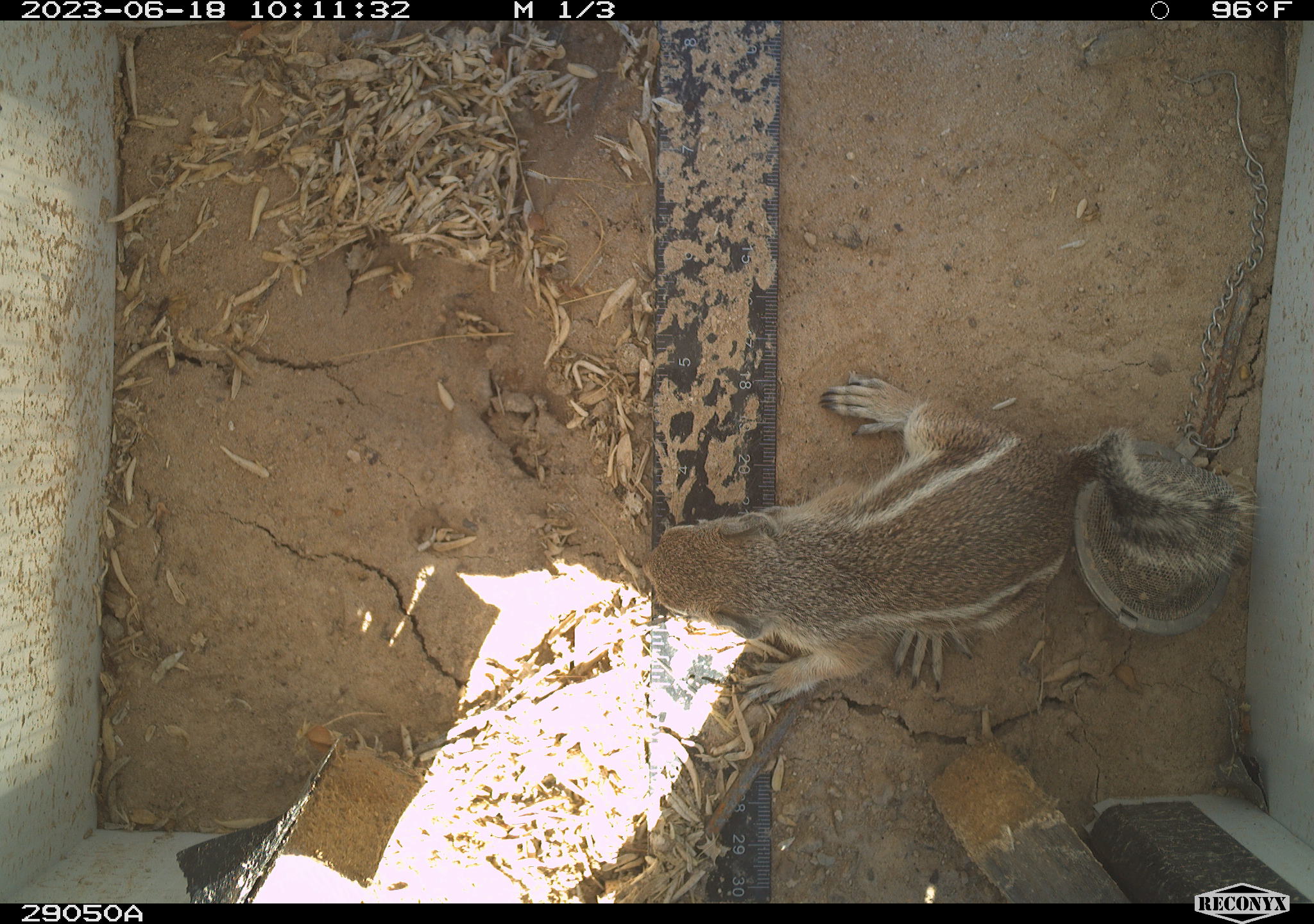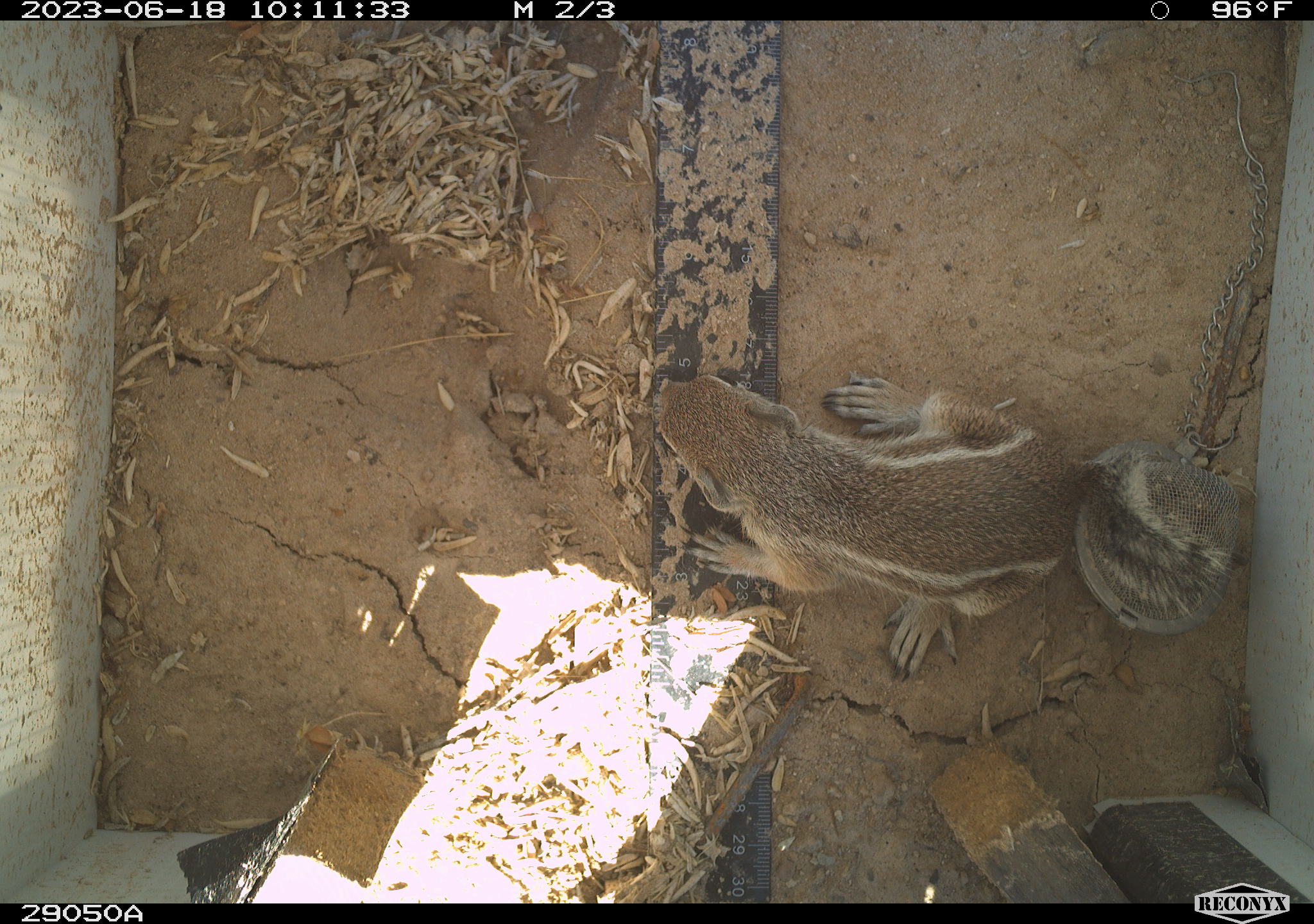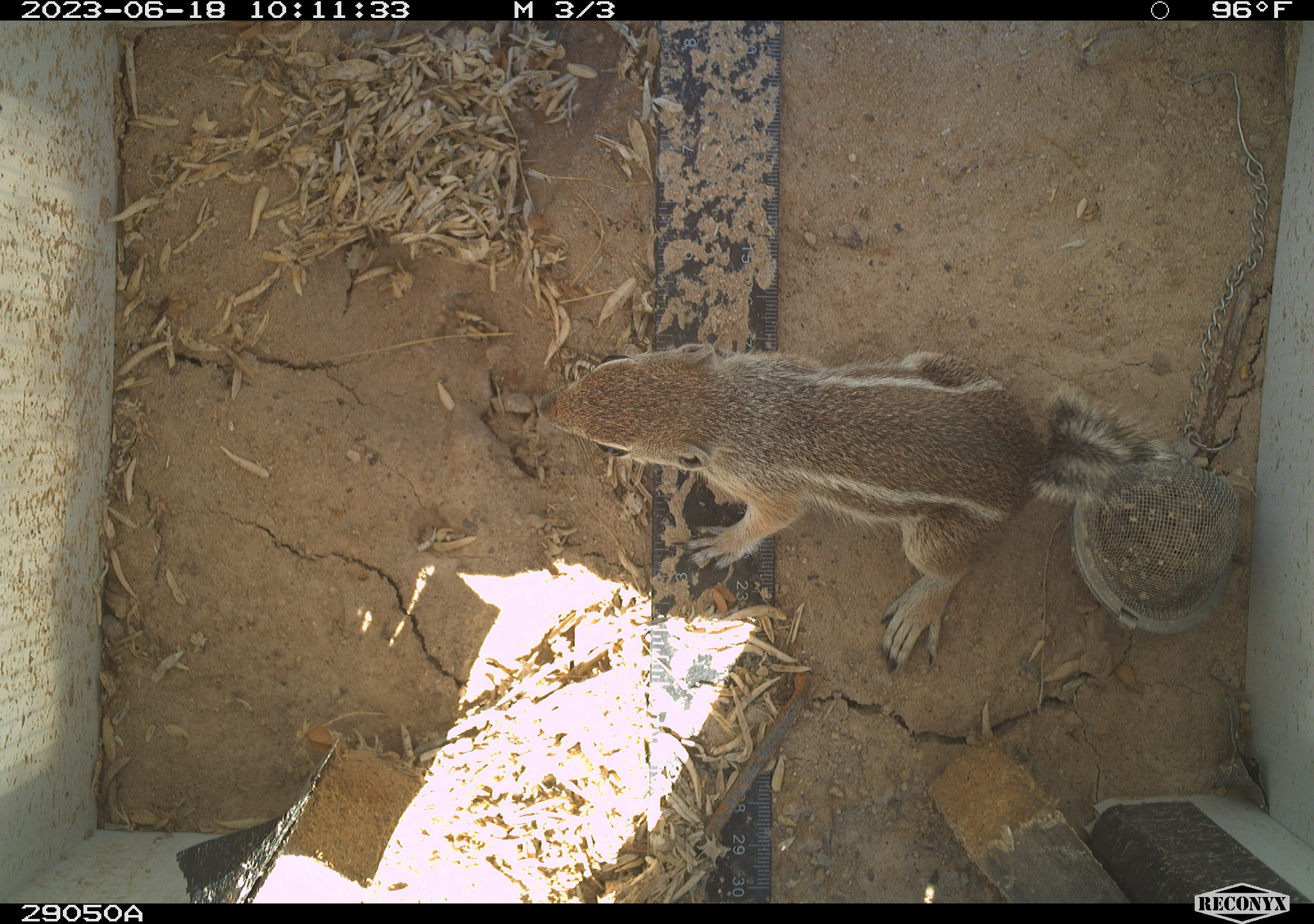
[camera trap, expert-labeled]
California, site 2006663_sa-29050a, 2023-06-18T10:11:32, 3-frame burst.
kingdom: Animalia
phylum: Chordata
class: Mammalia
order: Rodentia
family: Sciuridae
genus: Ammospermophilus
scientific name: Ammospermophilus leucurus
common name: white-tailed antelope squirrel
White-tailed antelope squirrel (Ammospermophilus leucurus).